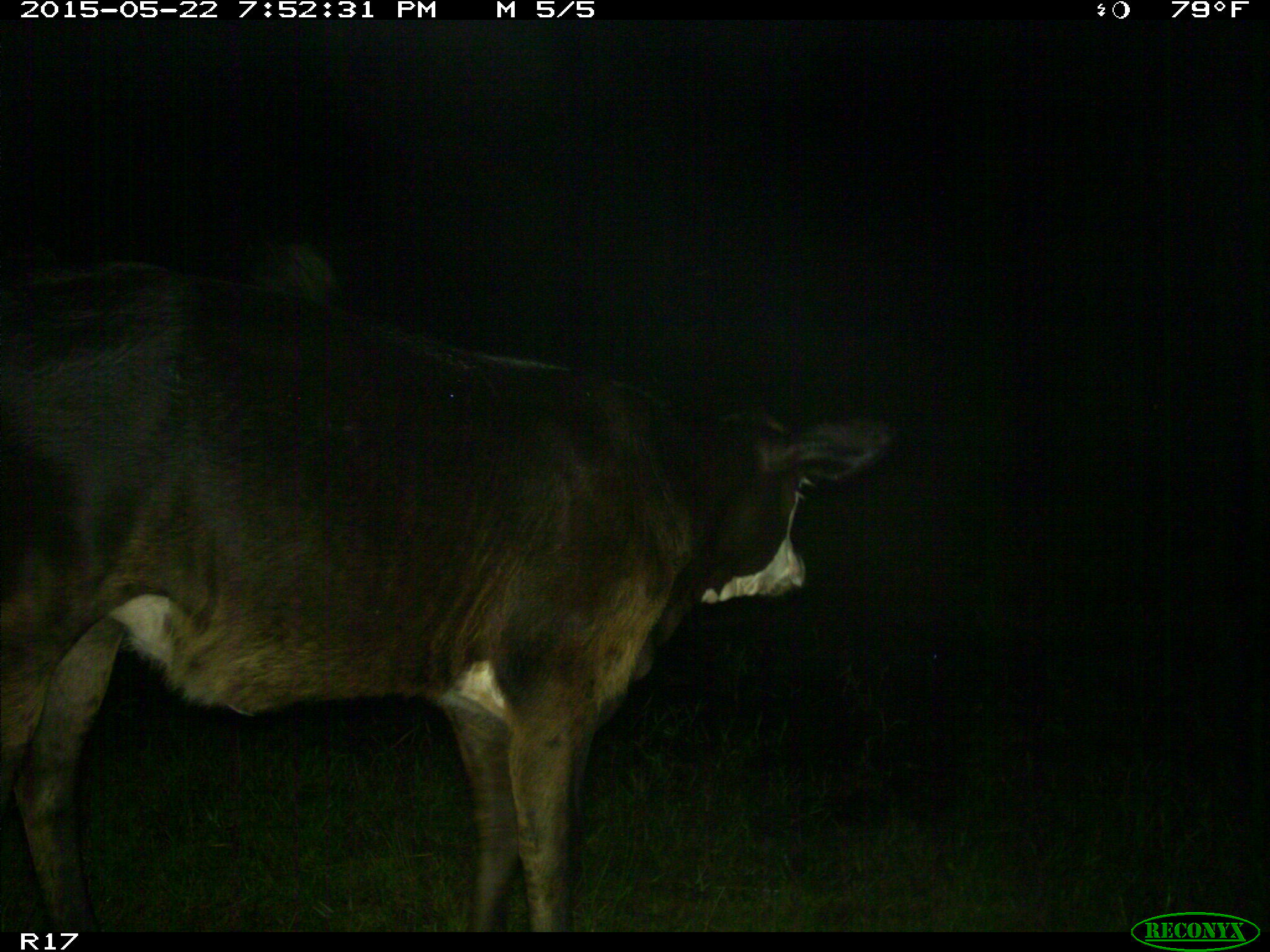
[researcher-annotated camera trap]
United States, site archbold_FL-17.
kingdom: Animalia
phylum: Chordata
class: Mammalia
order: Artiodactyla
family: Bovidae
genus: Bos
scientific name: Bos taurus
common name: domestic cow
Bos taurus (domestic cow).